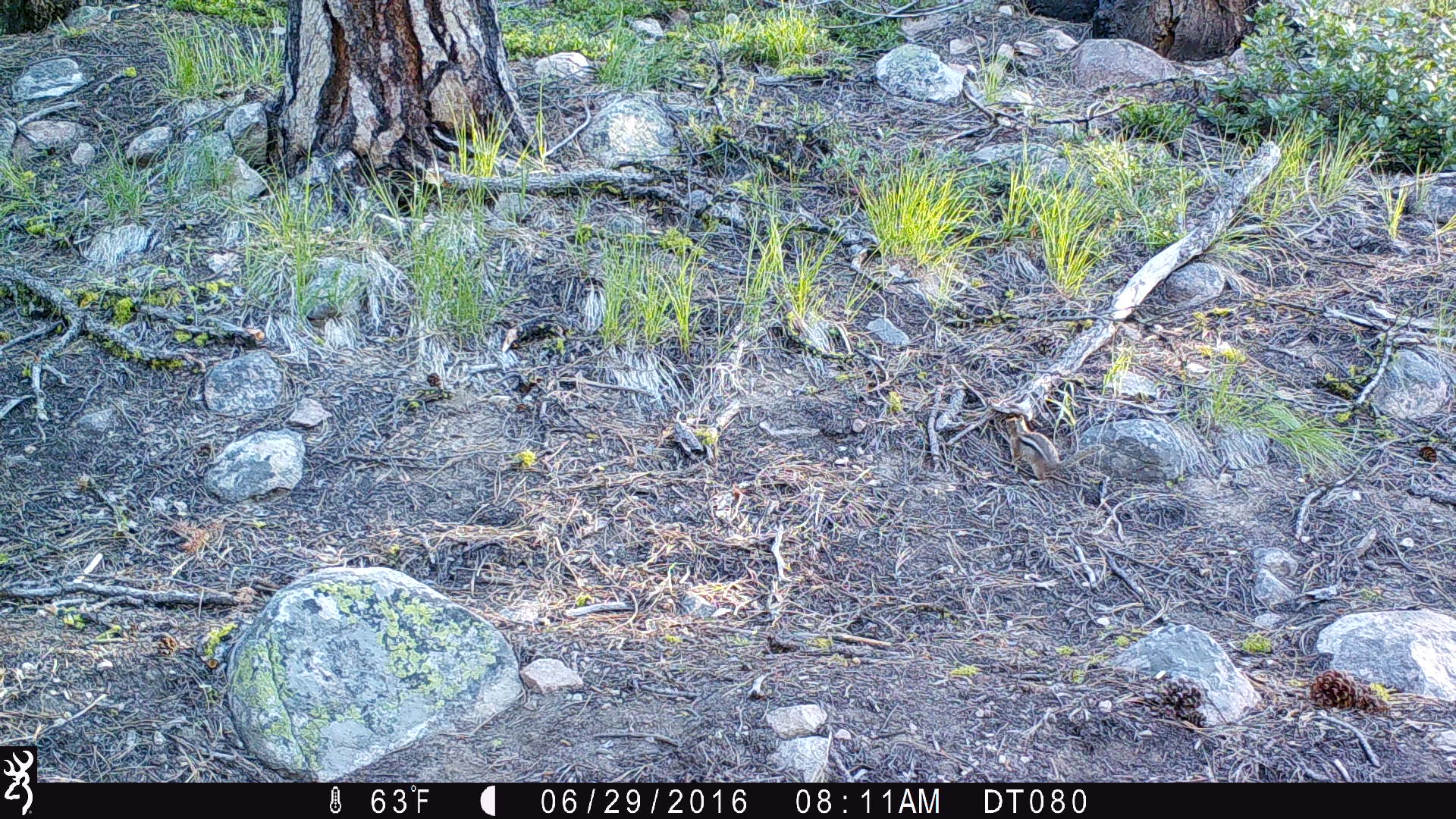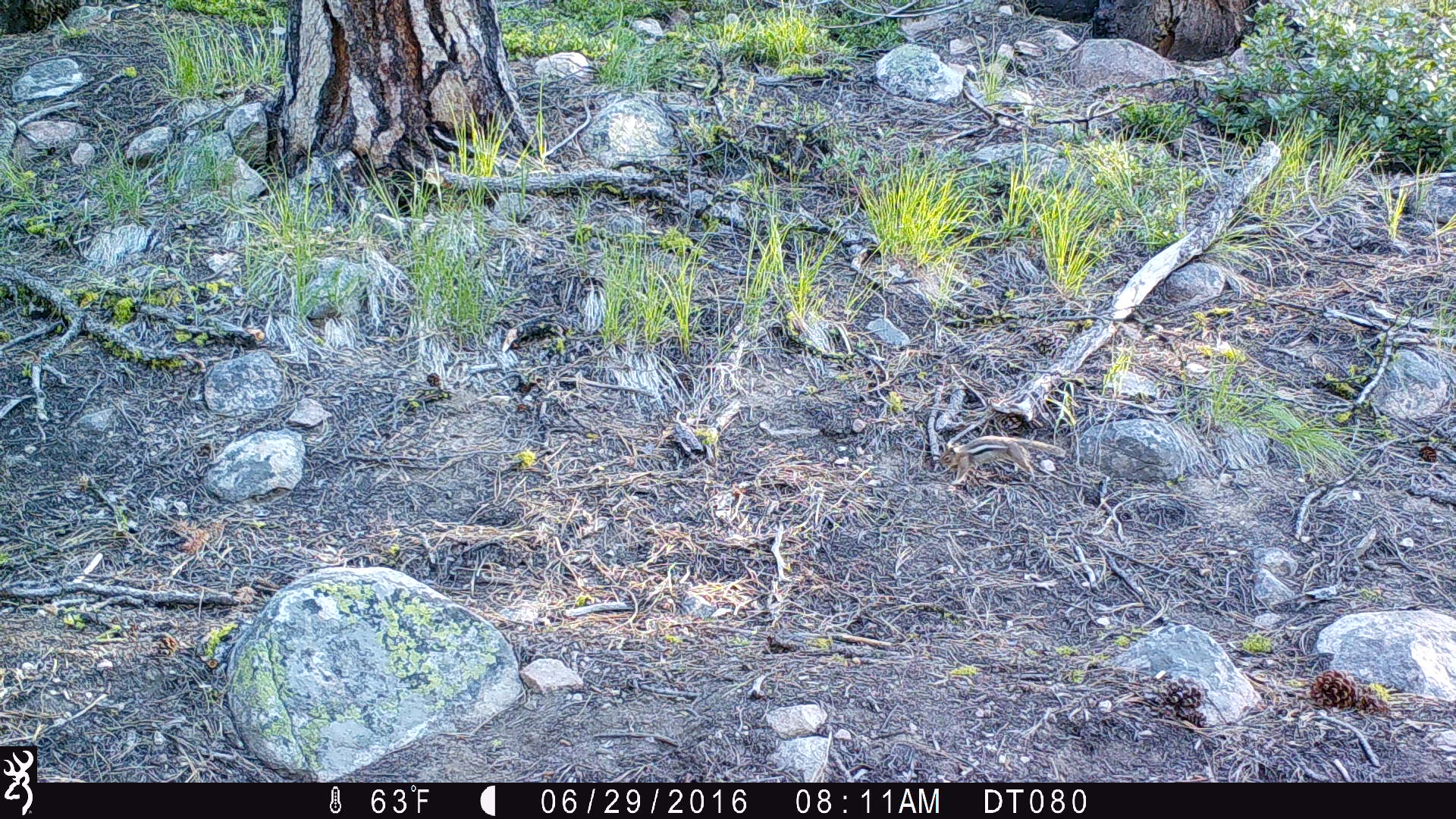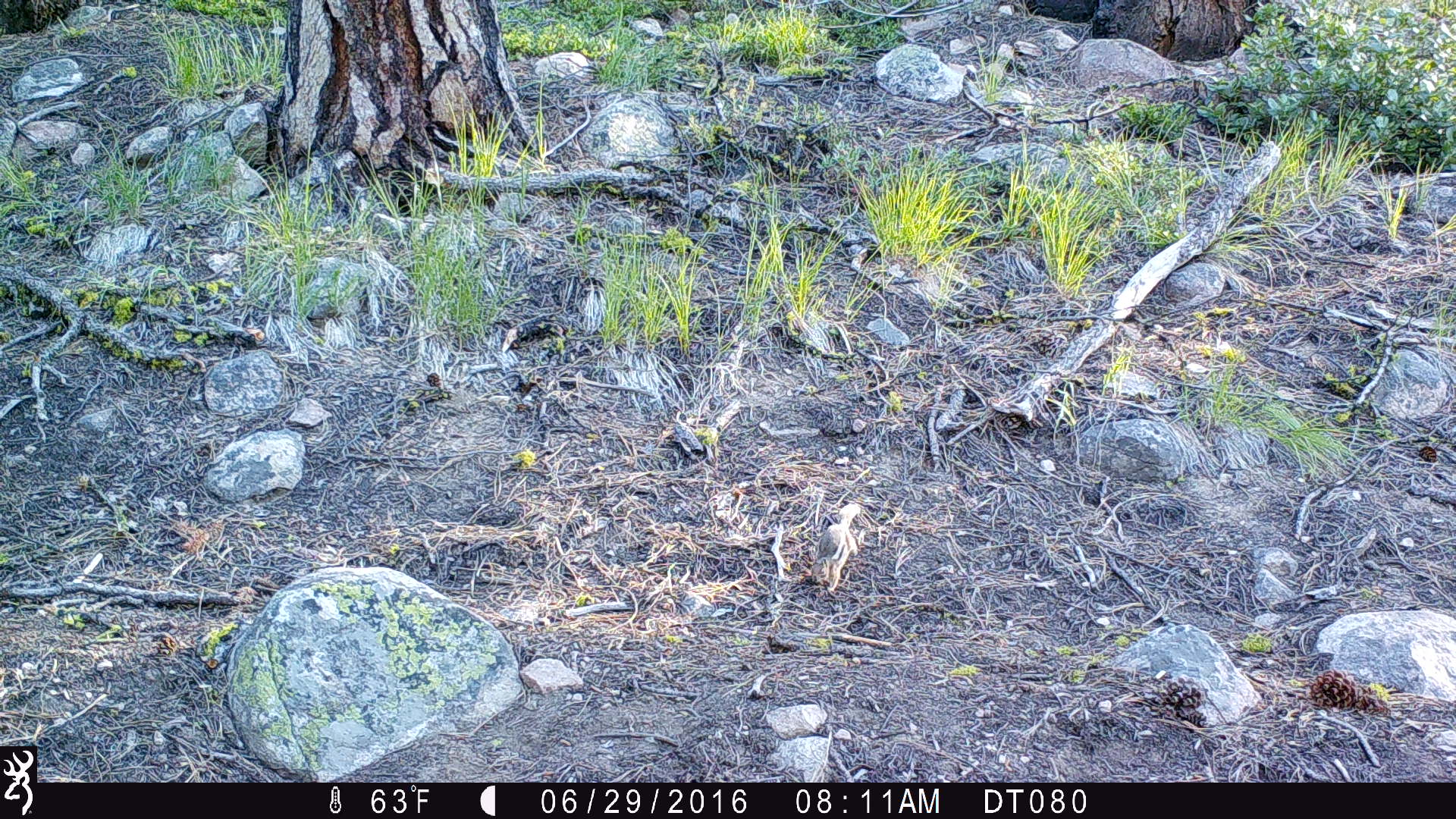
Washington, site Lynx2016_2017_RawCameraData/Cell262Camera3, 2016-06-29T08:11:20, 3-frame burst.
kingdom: Animalia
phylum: Chordata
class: Mammalia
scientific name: Mammalia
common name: small mammal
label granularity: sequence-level